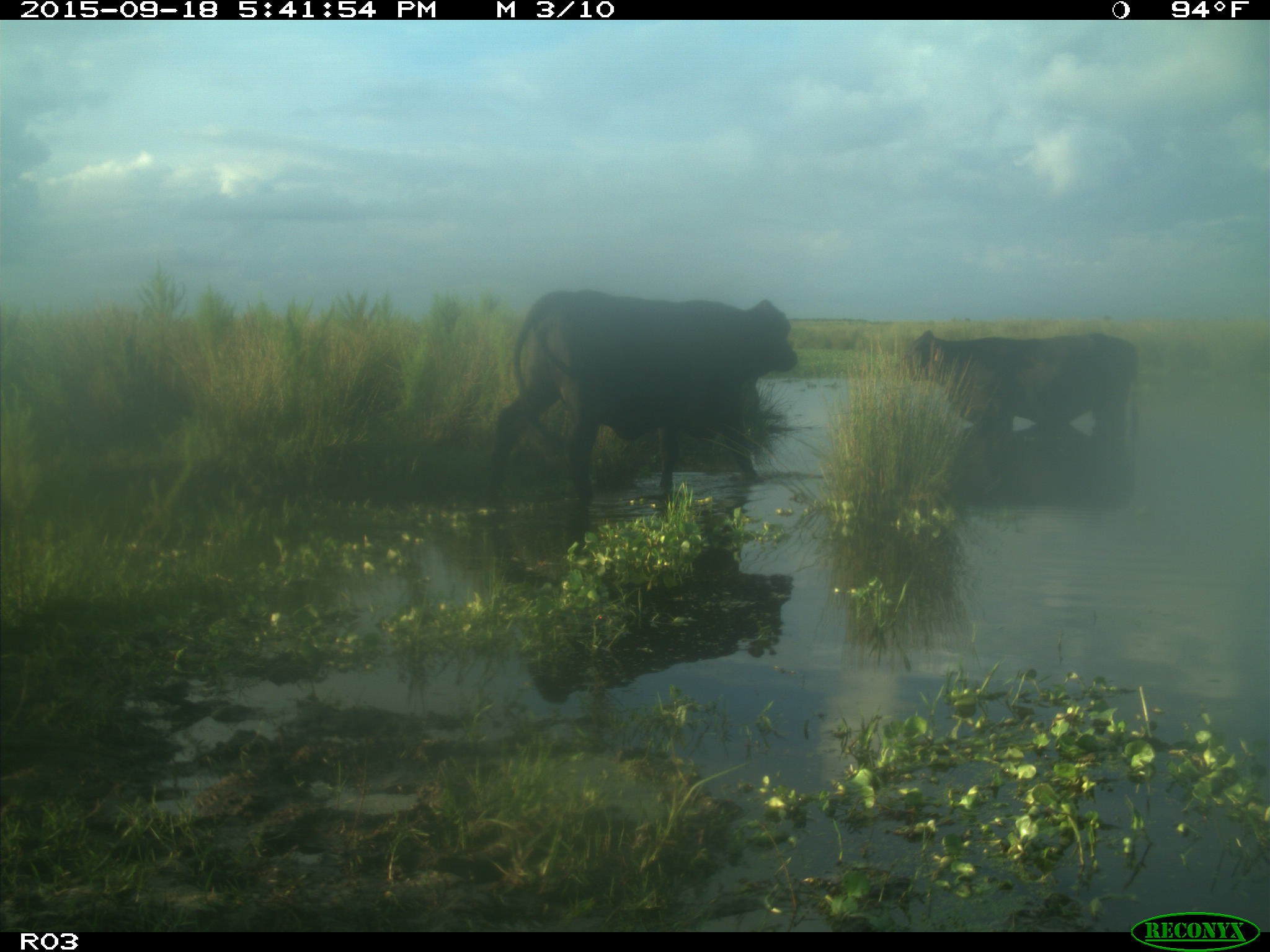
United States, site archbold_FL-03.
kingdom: Animalia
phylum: Chordata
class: Mammalia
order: Artiodactyla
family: Bovidae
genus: Bos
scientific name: Bos taurus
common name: domestic cow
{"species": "Bos taurus (domestic cow)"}